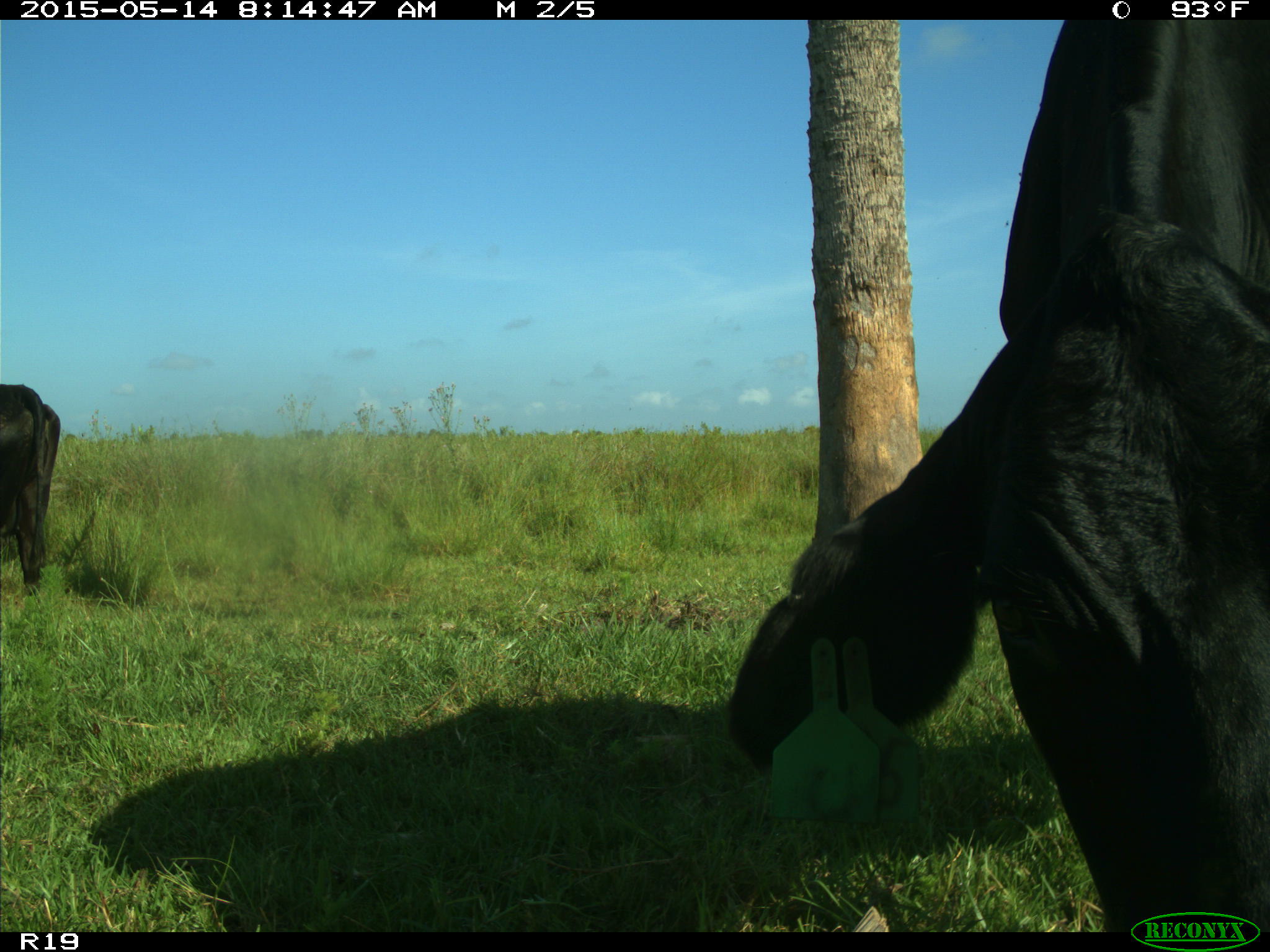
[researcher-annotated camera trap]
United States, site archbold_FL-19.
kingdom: Animalia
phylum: Chordata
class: Mammalia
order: Artiodactyla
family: Bovidae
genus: Bos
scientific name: Bos taurus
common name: domestic cow